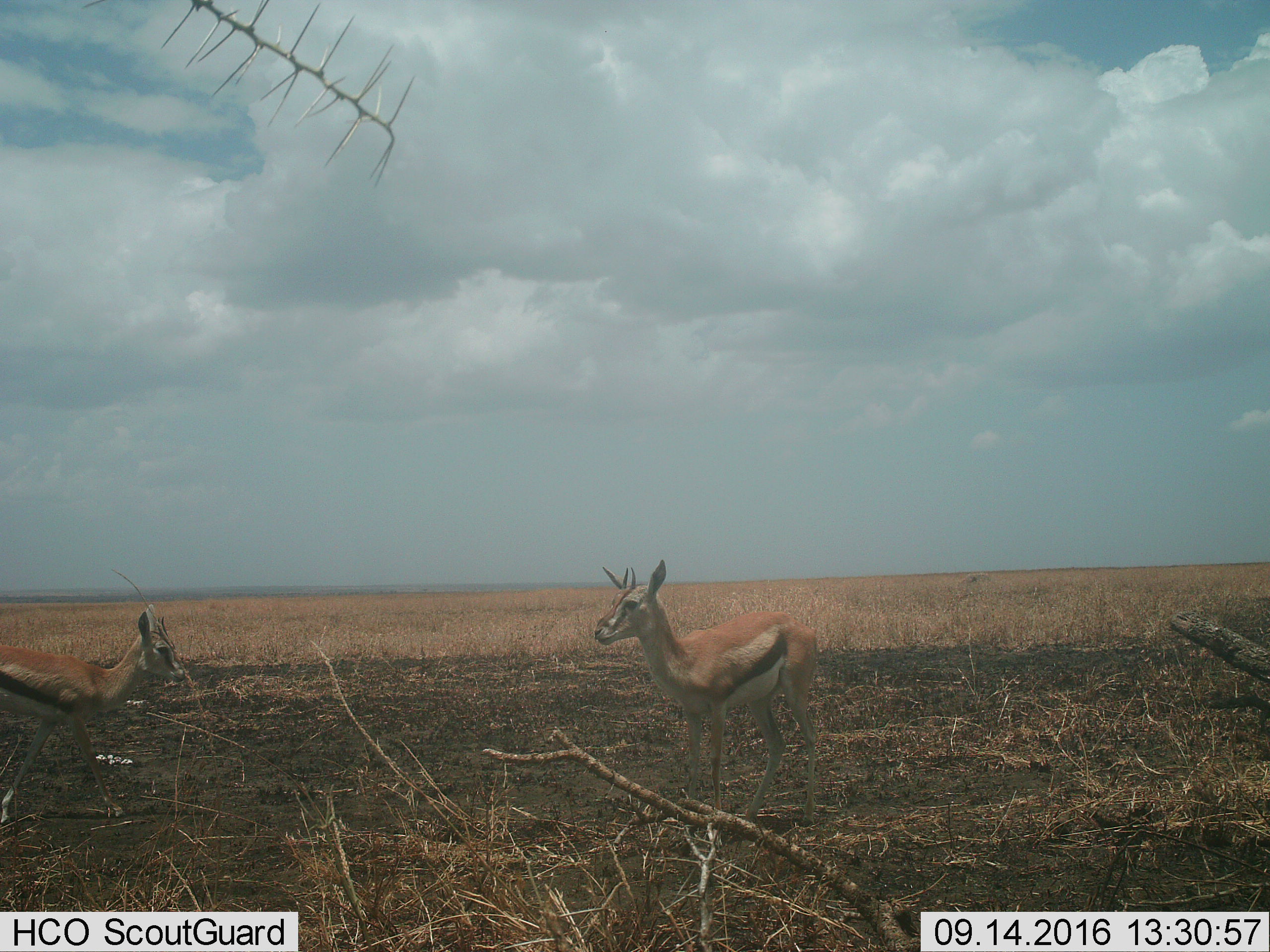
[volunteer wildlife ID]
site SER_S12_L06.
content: unidentified animal